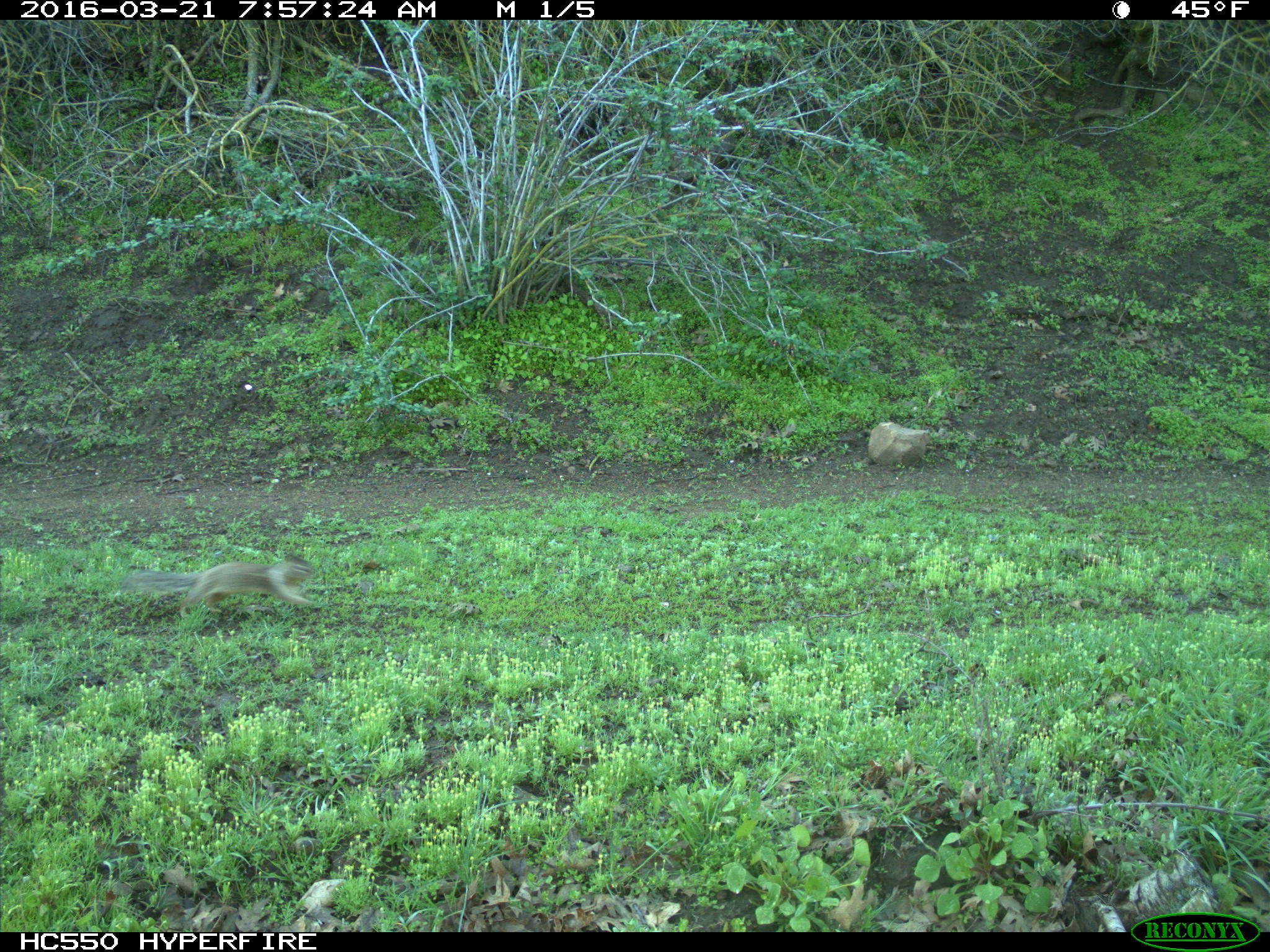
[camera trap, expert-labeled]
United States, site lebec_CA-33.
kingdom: Animalia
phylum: Chordata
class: Mammalia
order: Rodentia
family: Sciuridae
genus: Otospermophilus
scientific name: Otospermophilus beecheyi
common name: california ground squirrel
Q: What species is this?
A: Otospermophilus beecheyi (california ground squirrel).